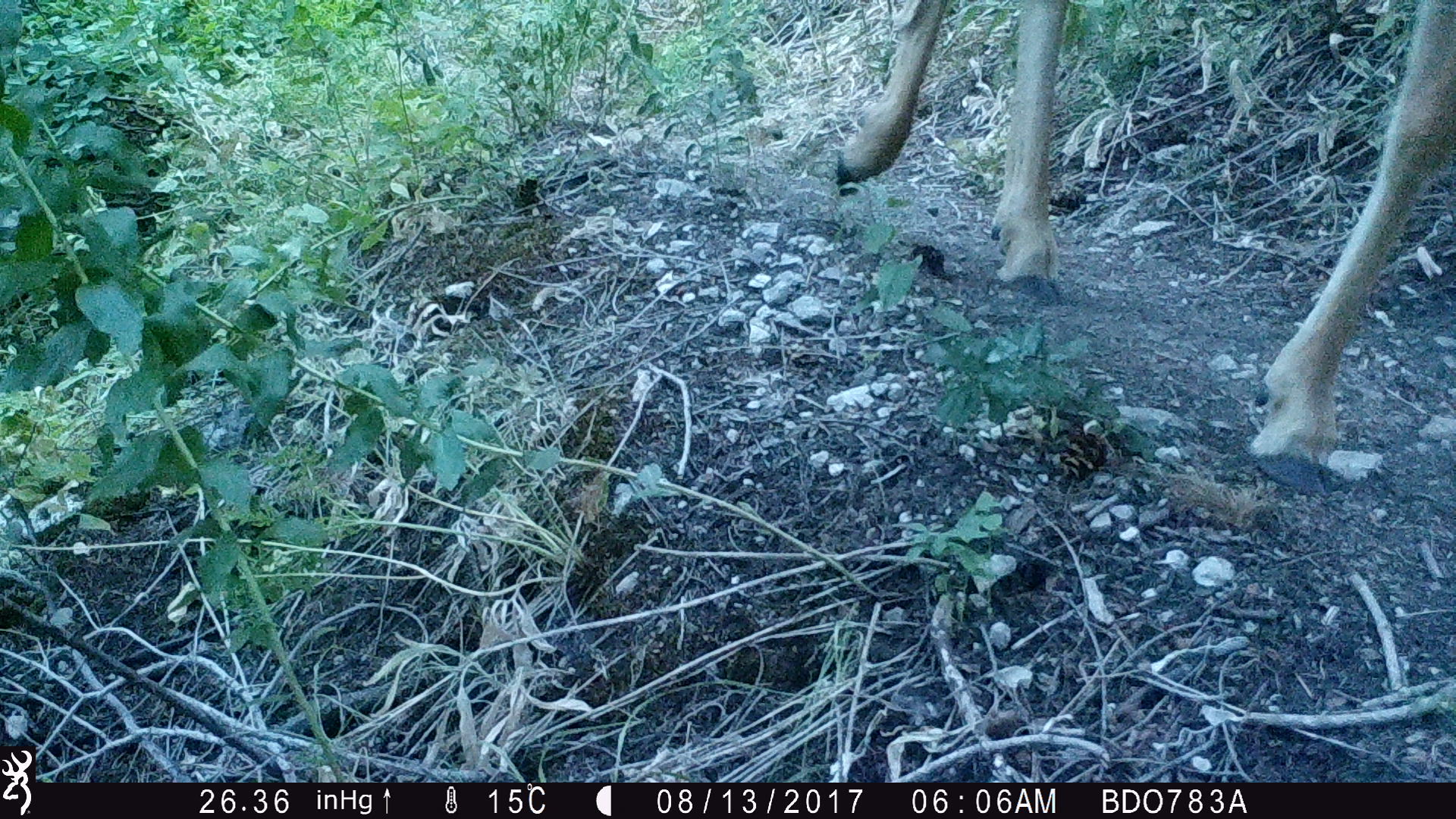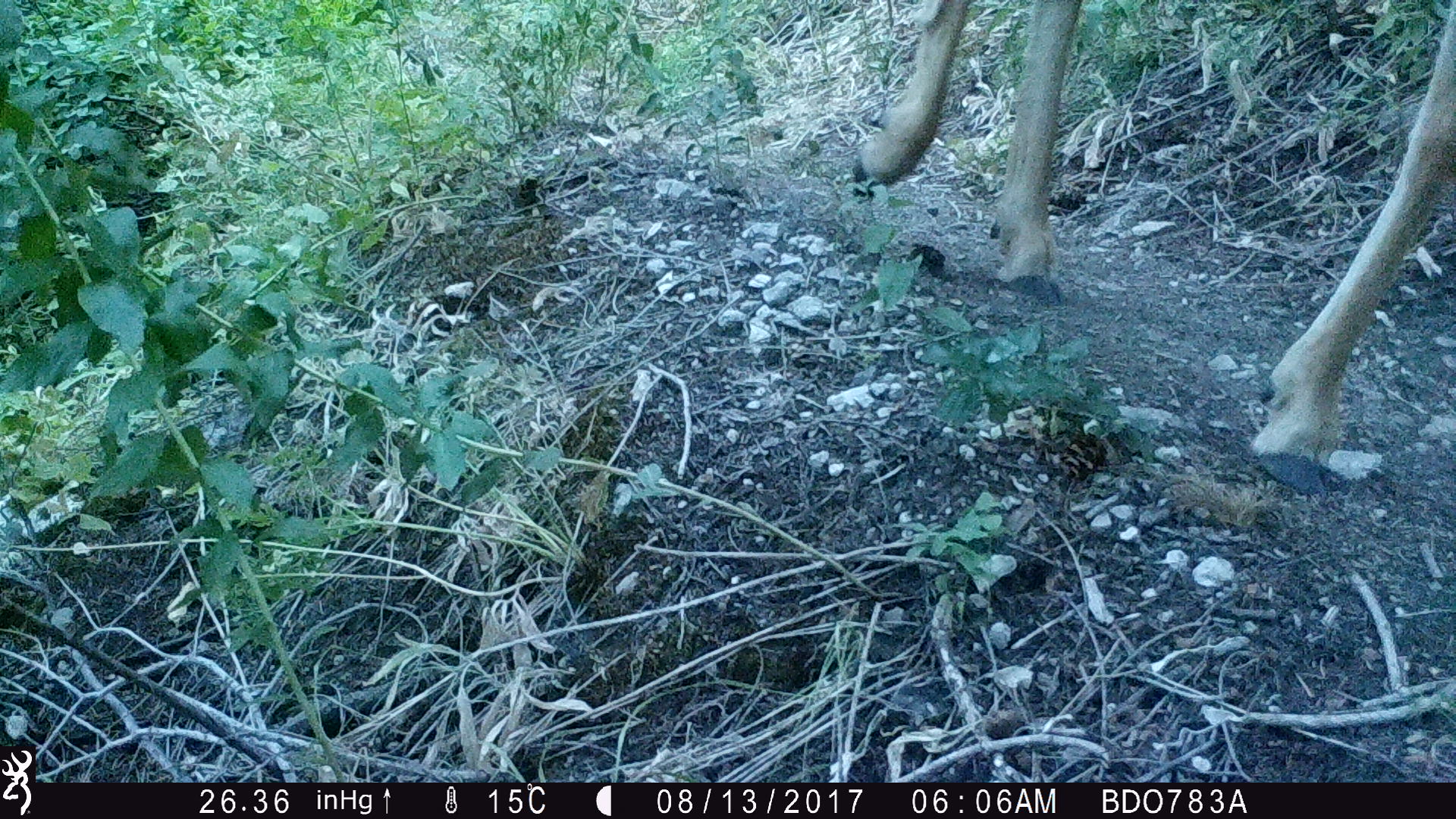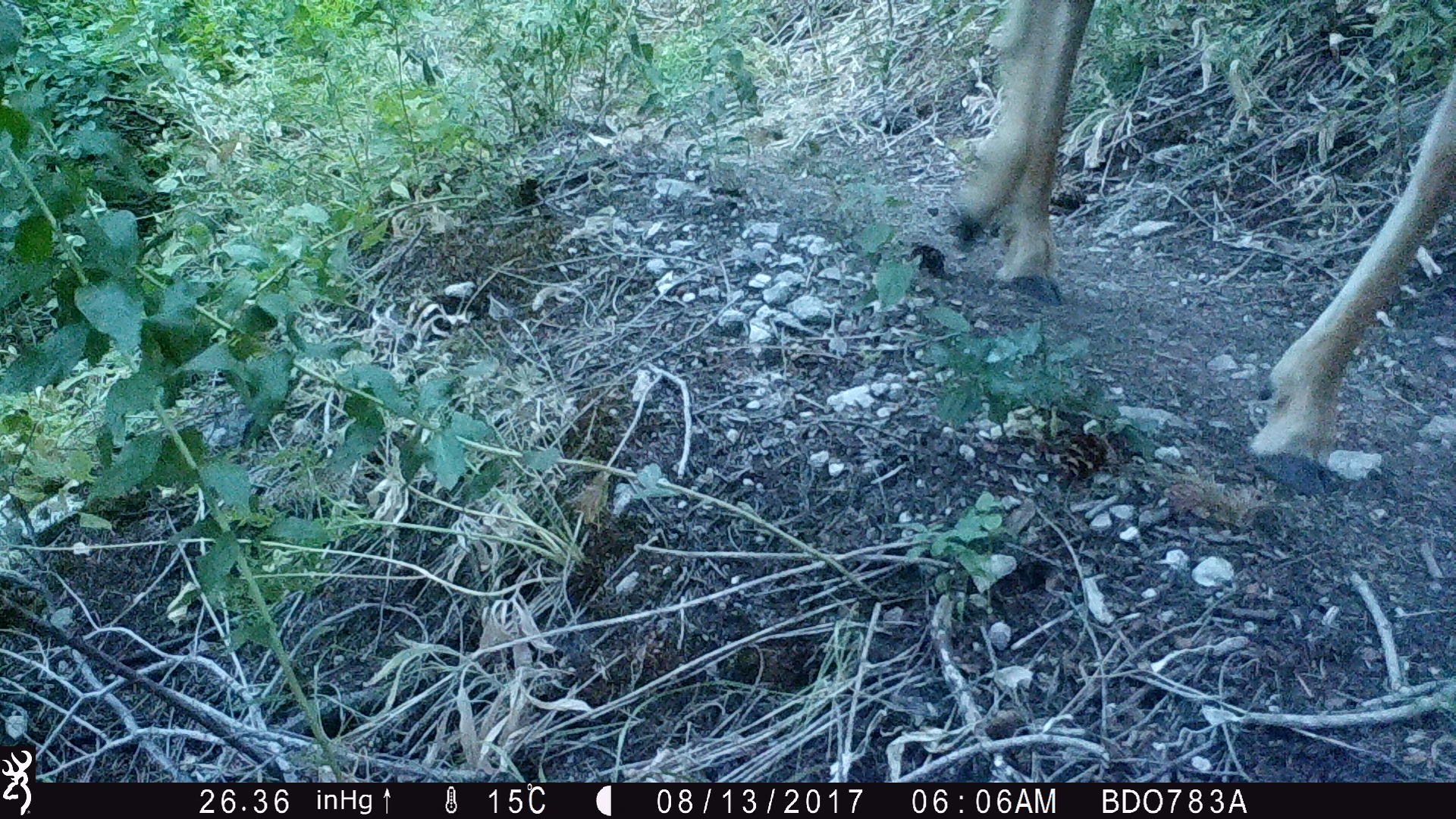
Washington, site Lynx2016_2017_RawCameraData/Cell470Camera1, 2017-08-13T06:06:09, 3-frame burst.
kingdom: Animalia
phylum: Chordata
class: Mammalia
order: Artiodactyla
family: Cervidae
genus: Odocoileus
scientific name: Odocoileus hemionus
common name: mule deer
Odocoileus hemionus (mule deer). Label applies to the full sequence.